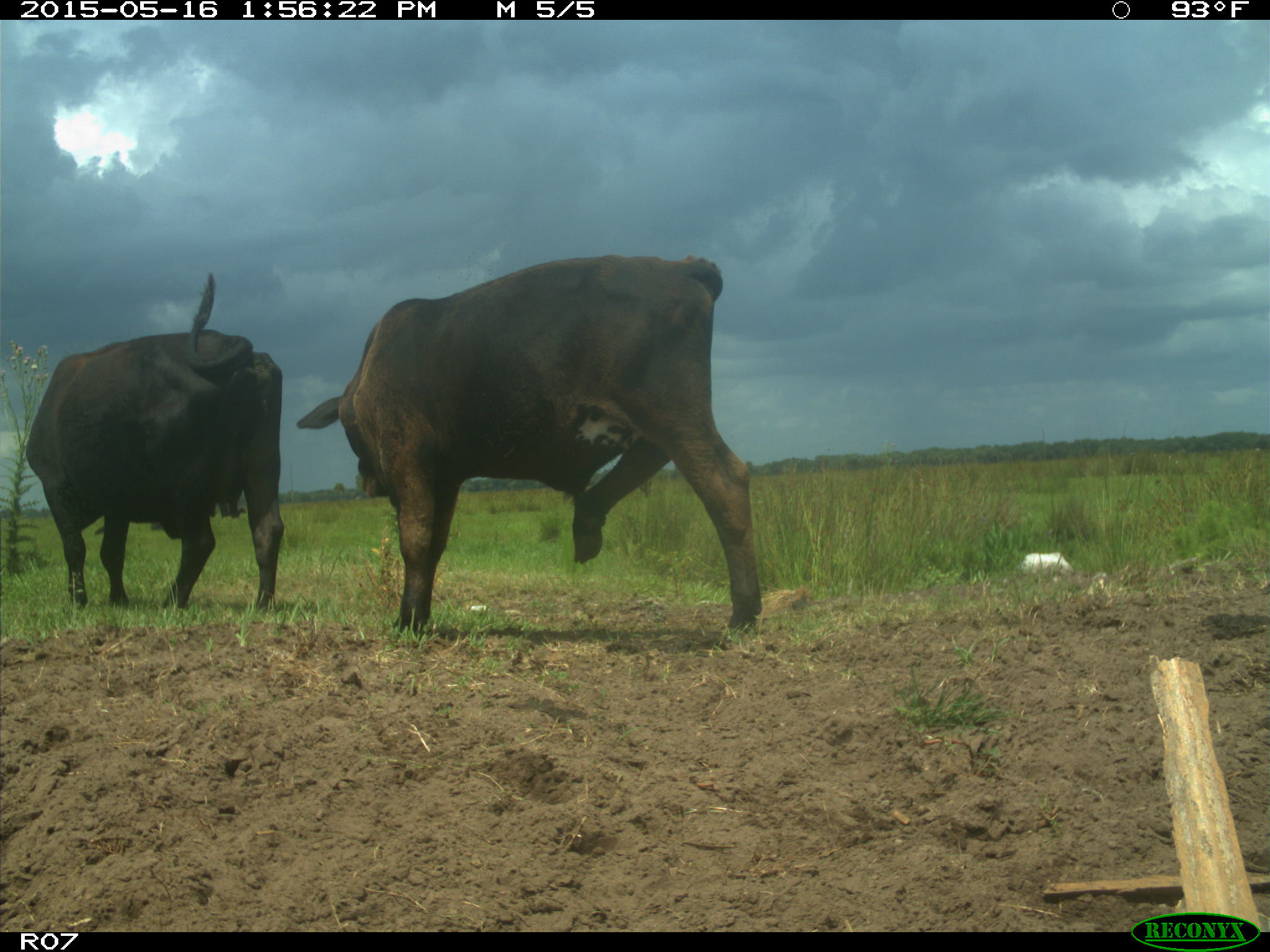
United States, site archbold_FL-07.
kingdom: Animalia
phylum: Chordata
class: Mammalia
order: Artiodactyla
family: Bovidae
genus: Bos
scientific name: Bos taurus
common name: domestic cow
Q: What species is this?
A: Bos taurus (domestic cow).